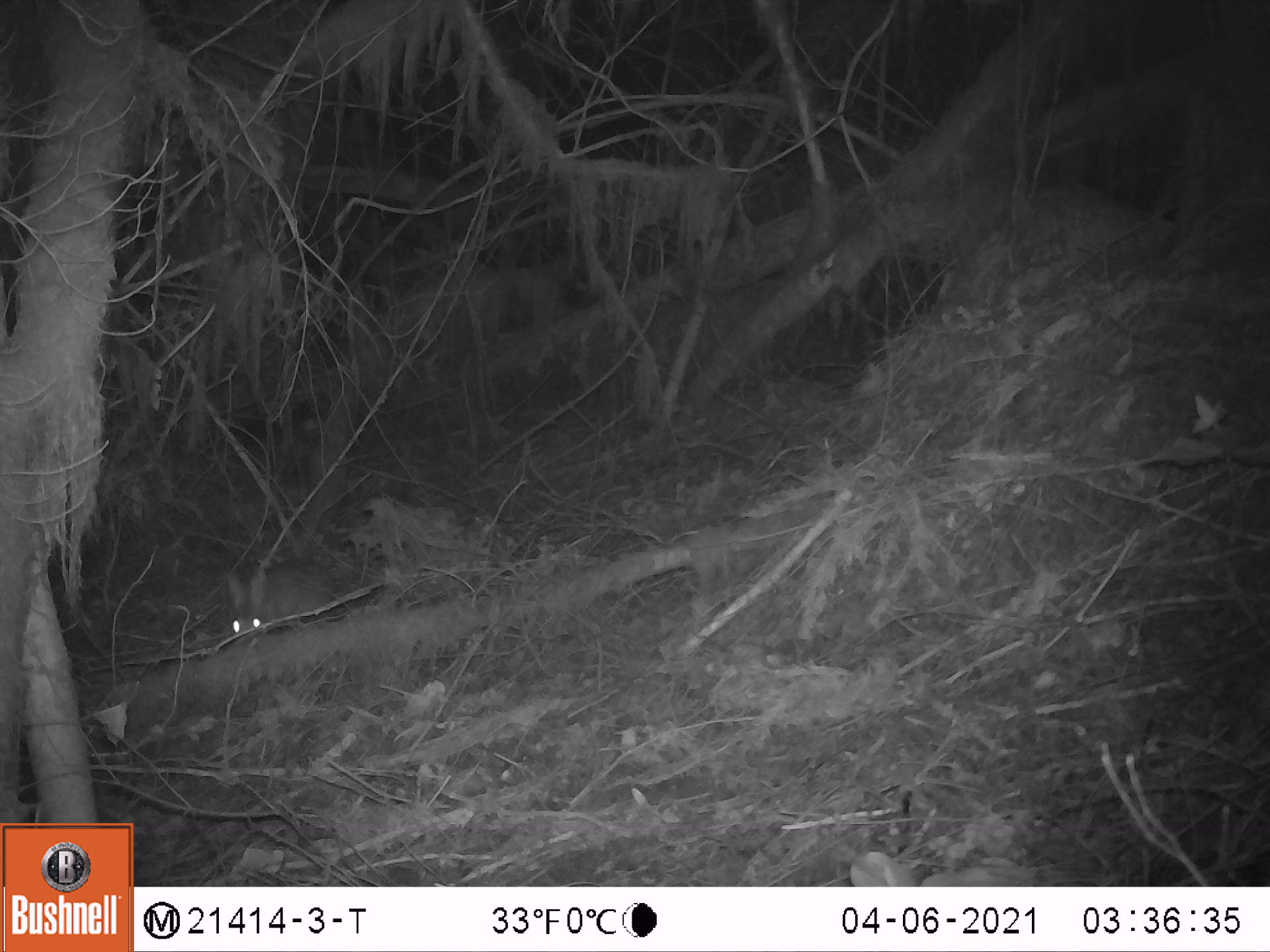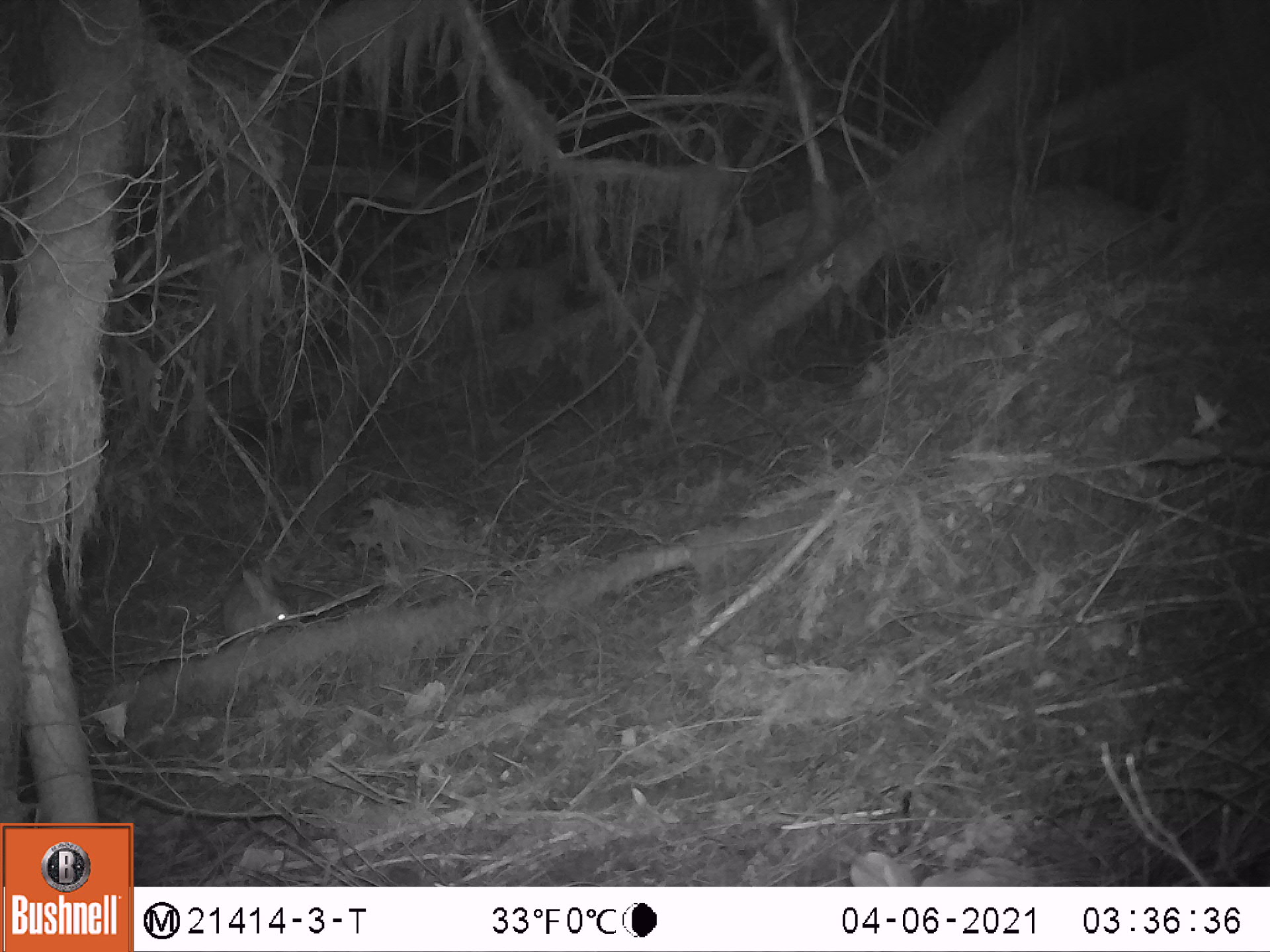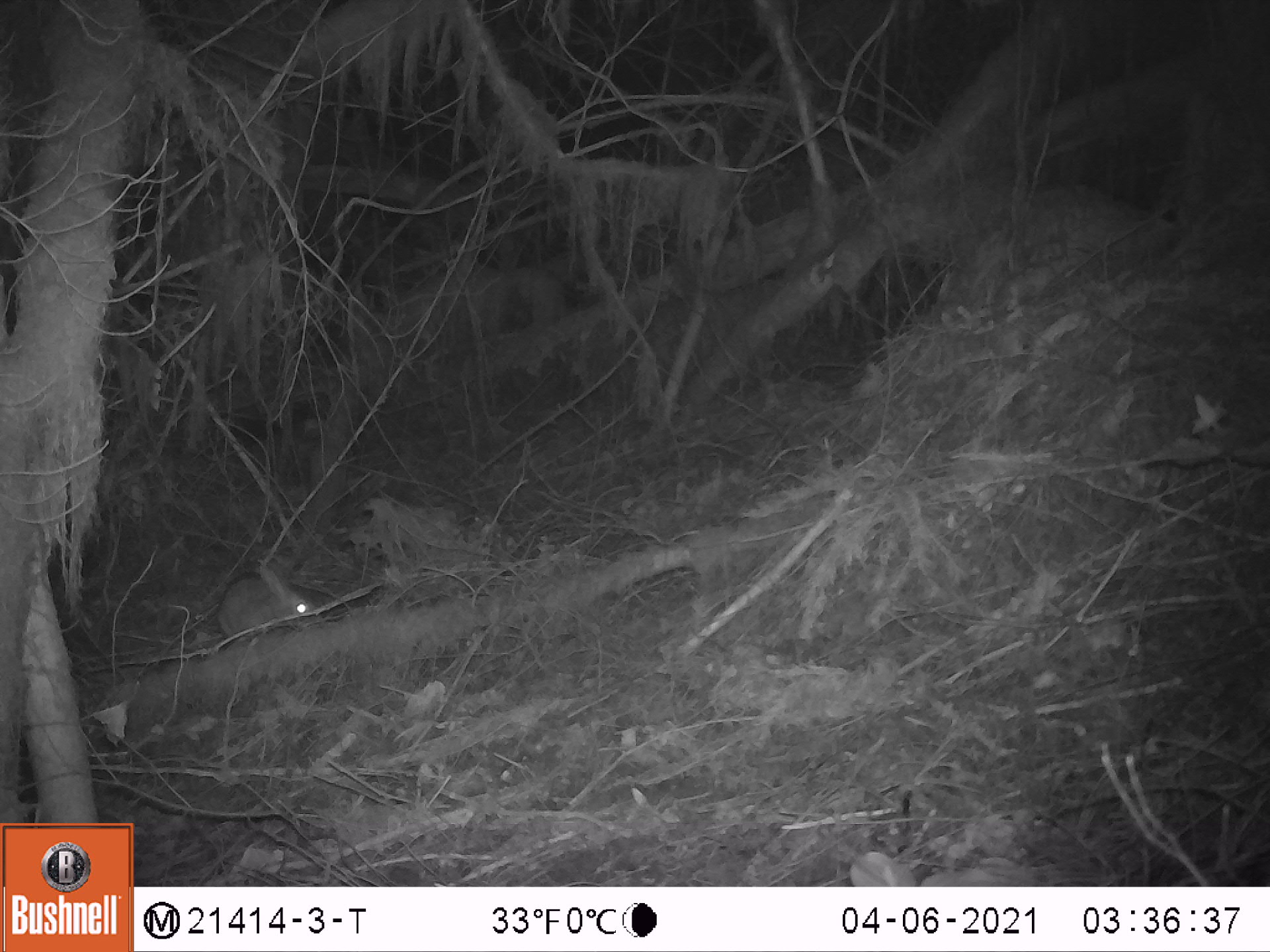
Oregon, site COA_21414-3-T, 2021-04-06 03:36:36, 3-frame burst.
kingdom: Animalia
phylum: Chordata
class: Mammalia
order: Lagomorpha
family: Leporidae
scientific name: Leporidae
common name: hares and rabbits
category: leporidae family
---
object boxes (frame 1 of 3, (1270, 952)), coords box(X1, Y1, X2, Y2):
leporidae family: box(200, 535, 367, 664)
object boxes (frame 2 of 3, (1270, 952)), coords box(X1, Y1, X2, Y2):
leporidae family: box(198, 542, 324, 666)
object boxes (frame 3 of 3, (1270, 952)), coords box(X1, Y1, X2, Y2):
leporidae family: box(213, 538, 329, 659)